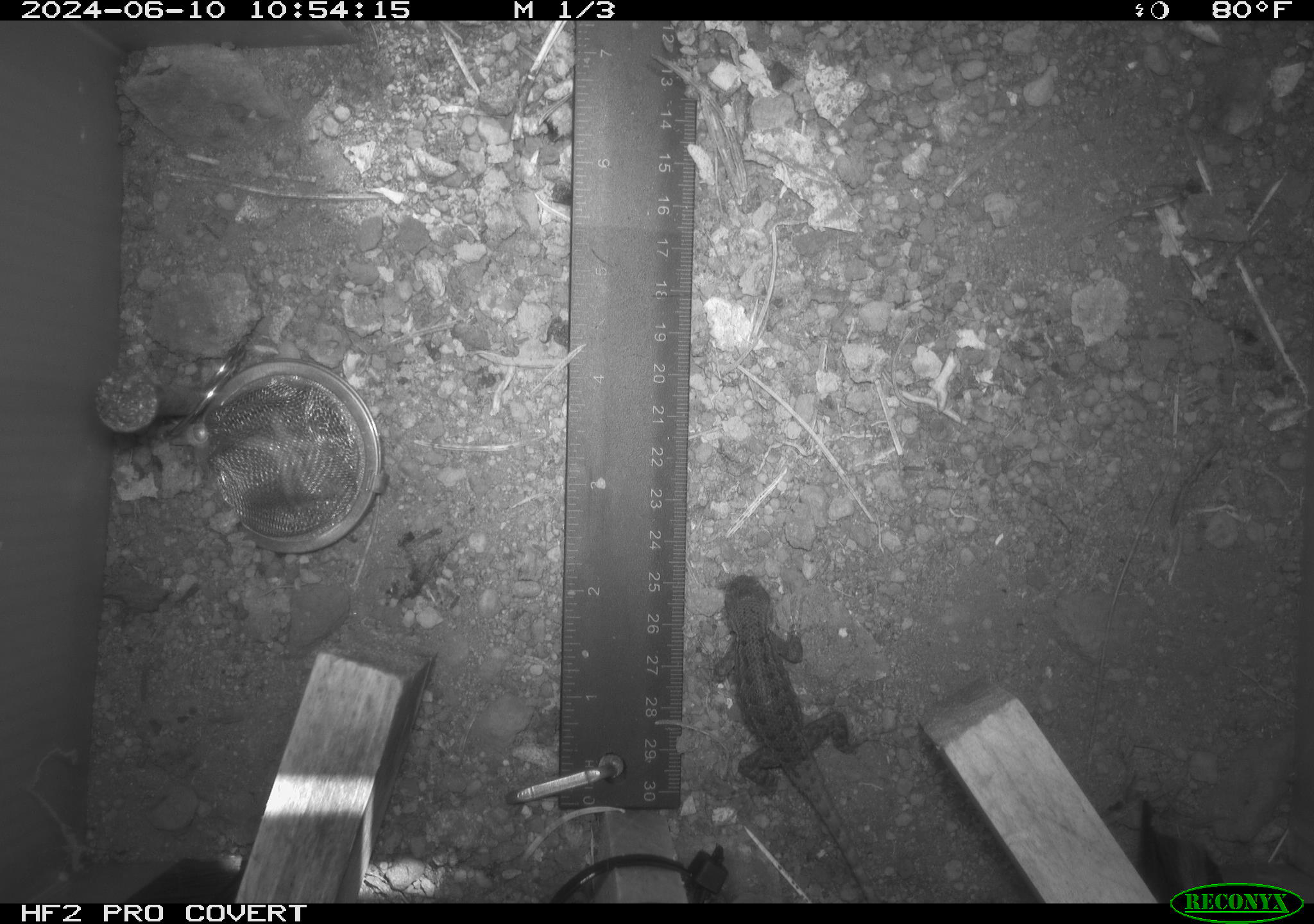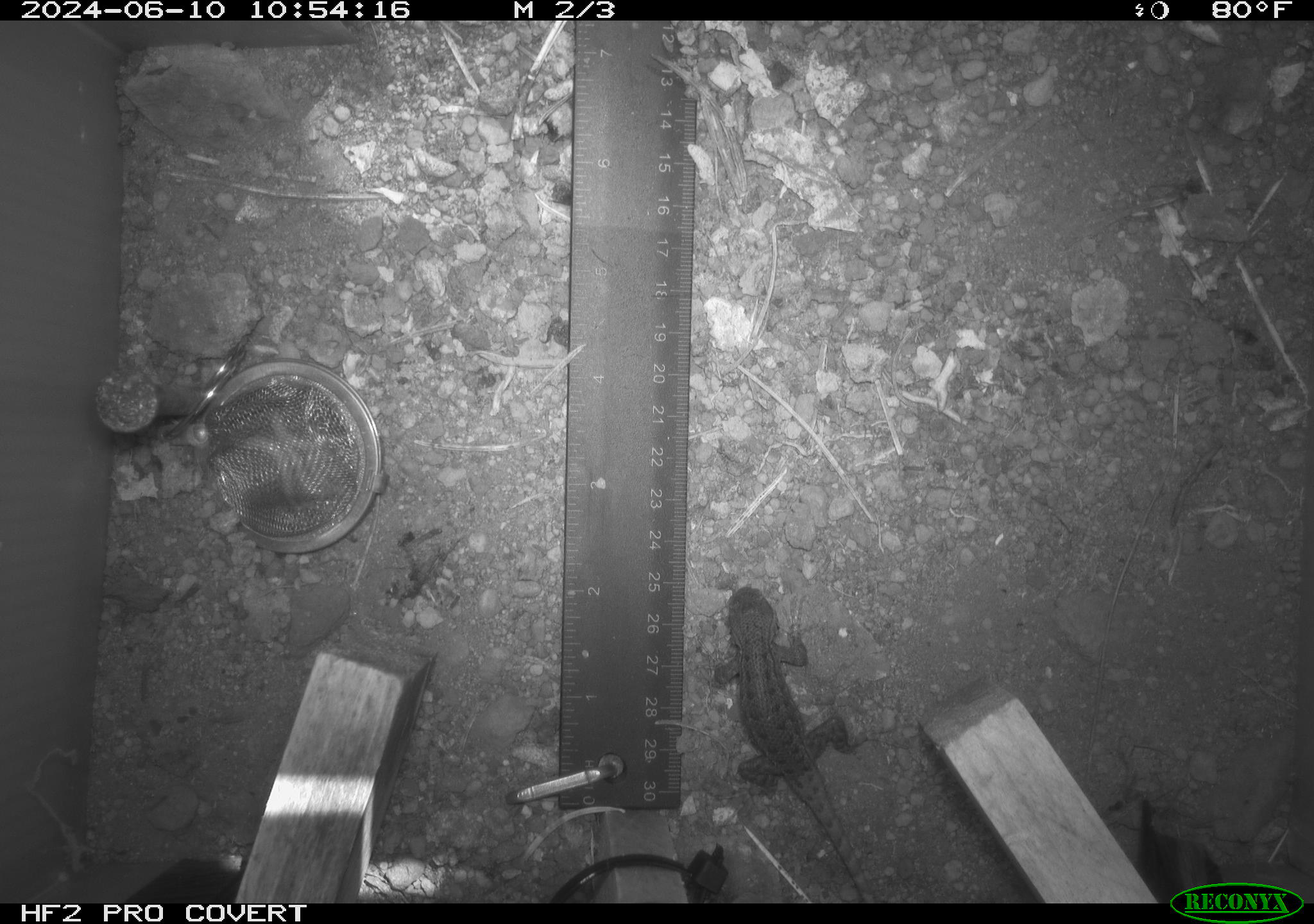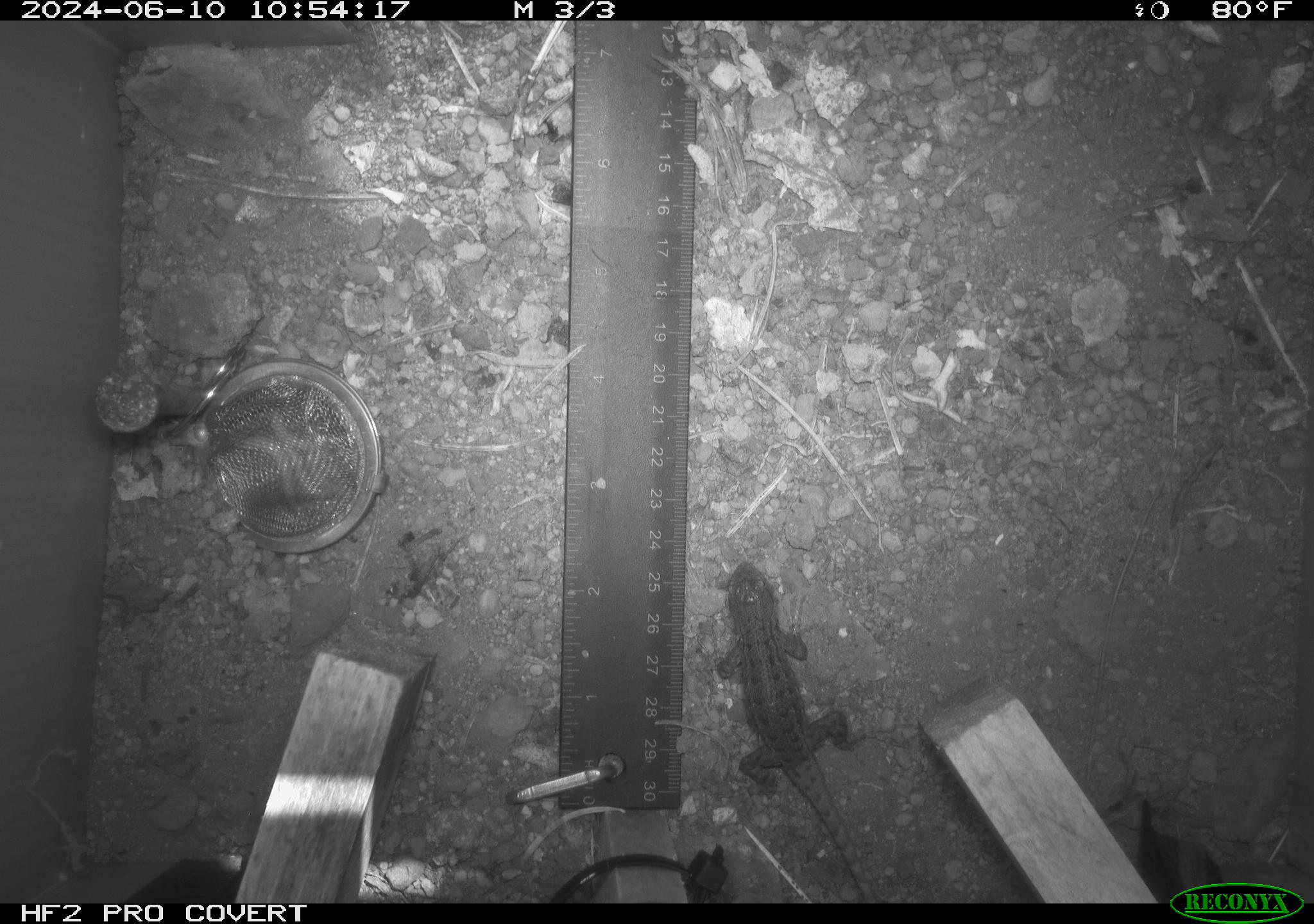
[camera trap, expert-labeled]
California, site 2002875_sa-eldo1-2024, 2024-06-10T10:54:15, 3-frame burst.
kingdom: Animalia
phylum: Chordata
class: Reptilia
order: Squamata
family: Phrynosomatidae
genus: Sceloporus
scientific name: Sceloporus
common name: spiny lizards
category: sceloporus species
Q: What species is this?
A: Sceloporus species (spiny lizards) (Sceloporus).